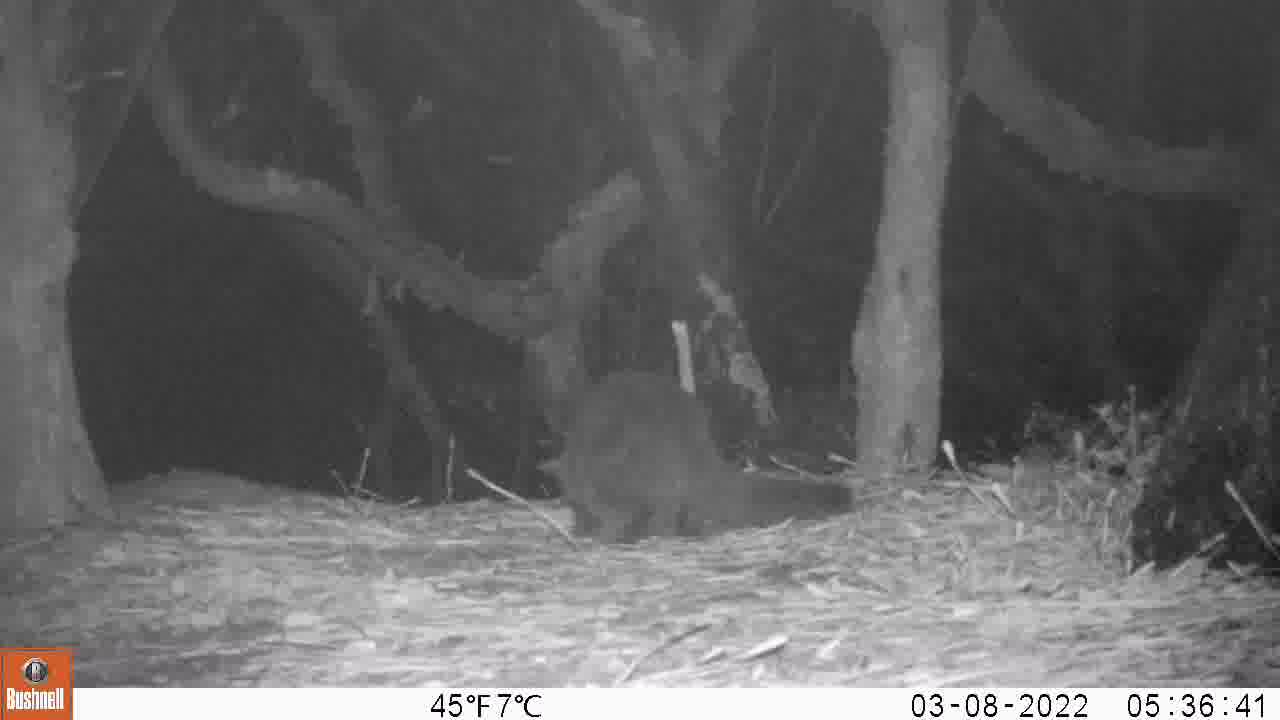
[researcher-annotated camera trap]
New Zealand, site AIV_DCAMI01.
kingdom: Animalia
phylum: Chordata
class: Mammalia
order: Carnivora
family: Felidae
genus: Felis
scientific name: Felis catus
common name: domestic cat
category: cat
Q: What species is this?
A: Cat (domestic cat) (Felis catus).